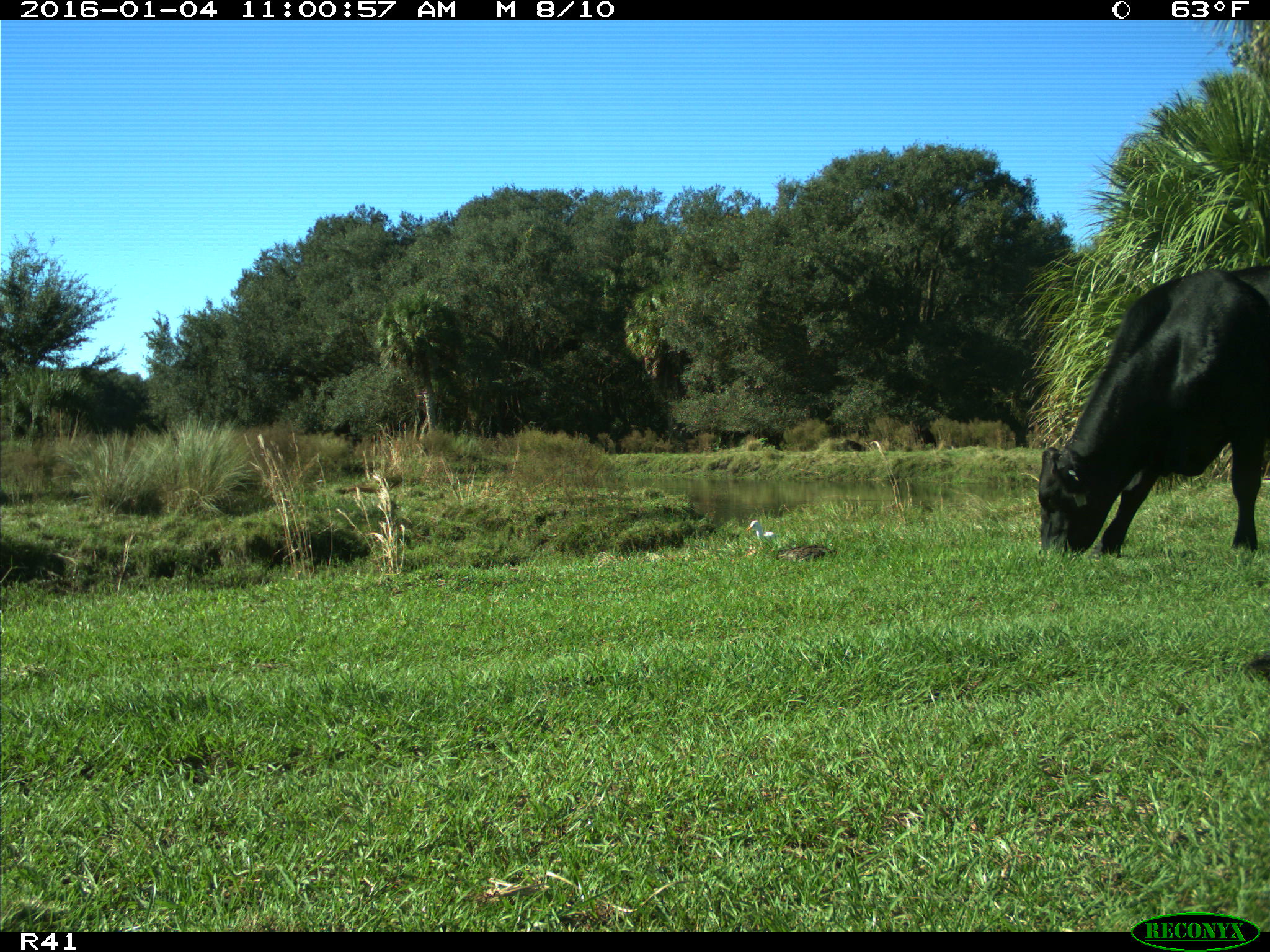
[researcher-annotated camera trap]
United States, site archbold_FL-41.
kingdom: Animalia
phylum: Chordata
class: Mammalia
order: Artiodactyla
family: Bovidae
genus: Bos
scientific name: Bos taurus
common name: domestic cow